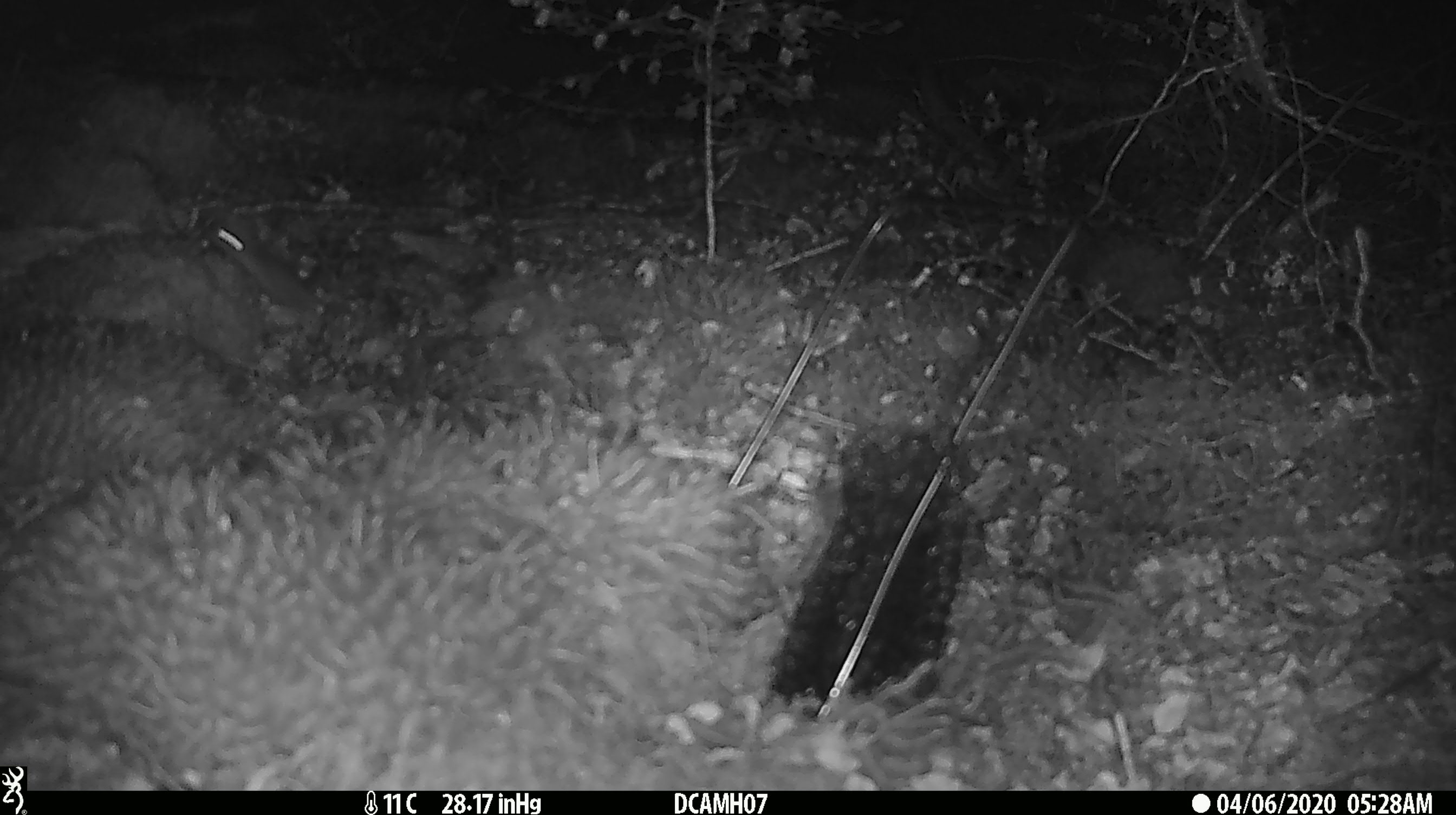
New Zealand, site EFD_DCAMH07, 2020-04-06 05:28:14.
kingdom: Animalia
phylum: Chordata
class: Mammalia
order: Rodentia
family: Muridae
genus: Mus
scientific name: Mus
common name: mouse